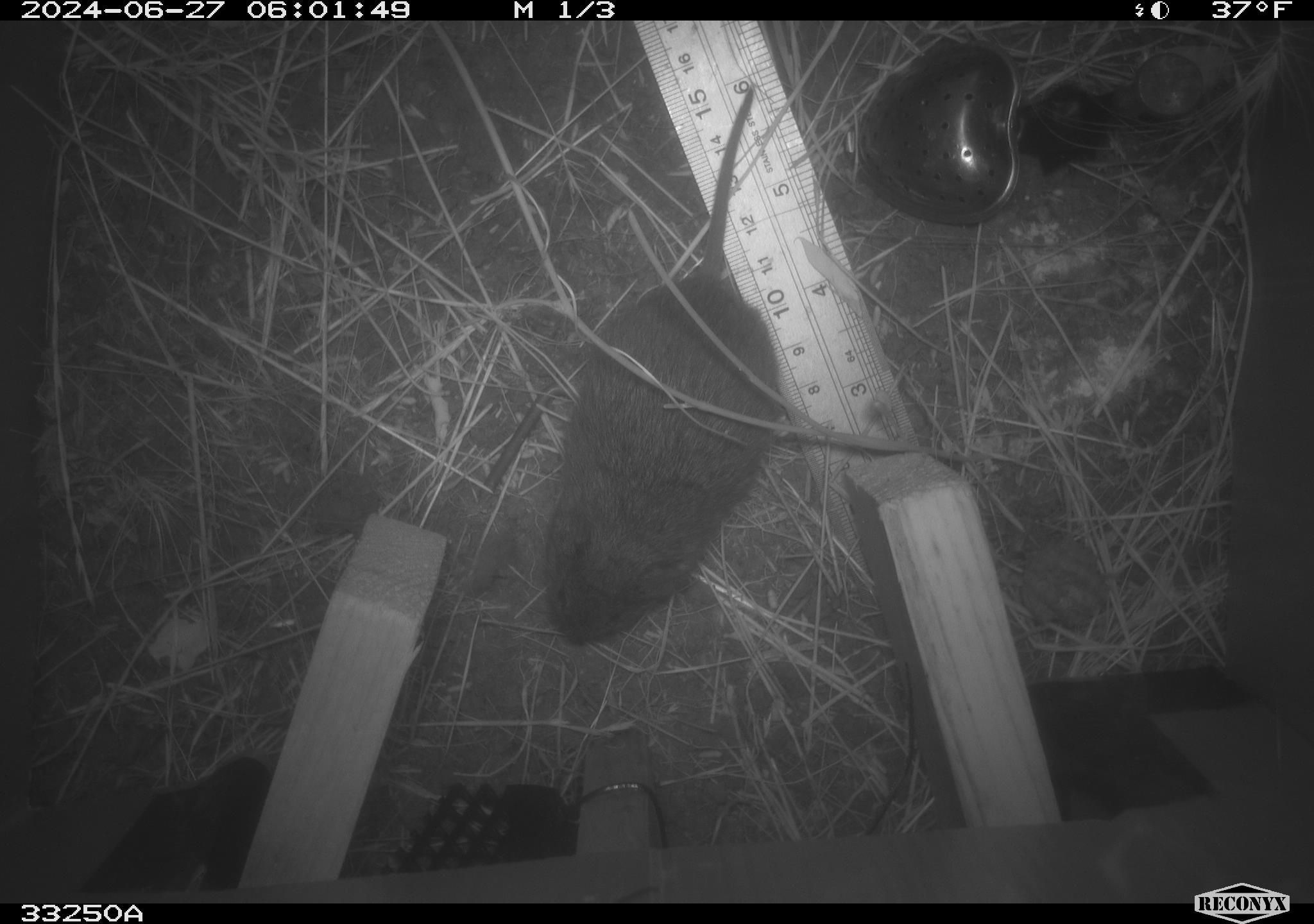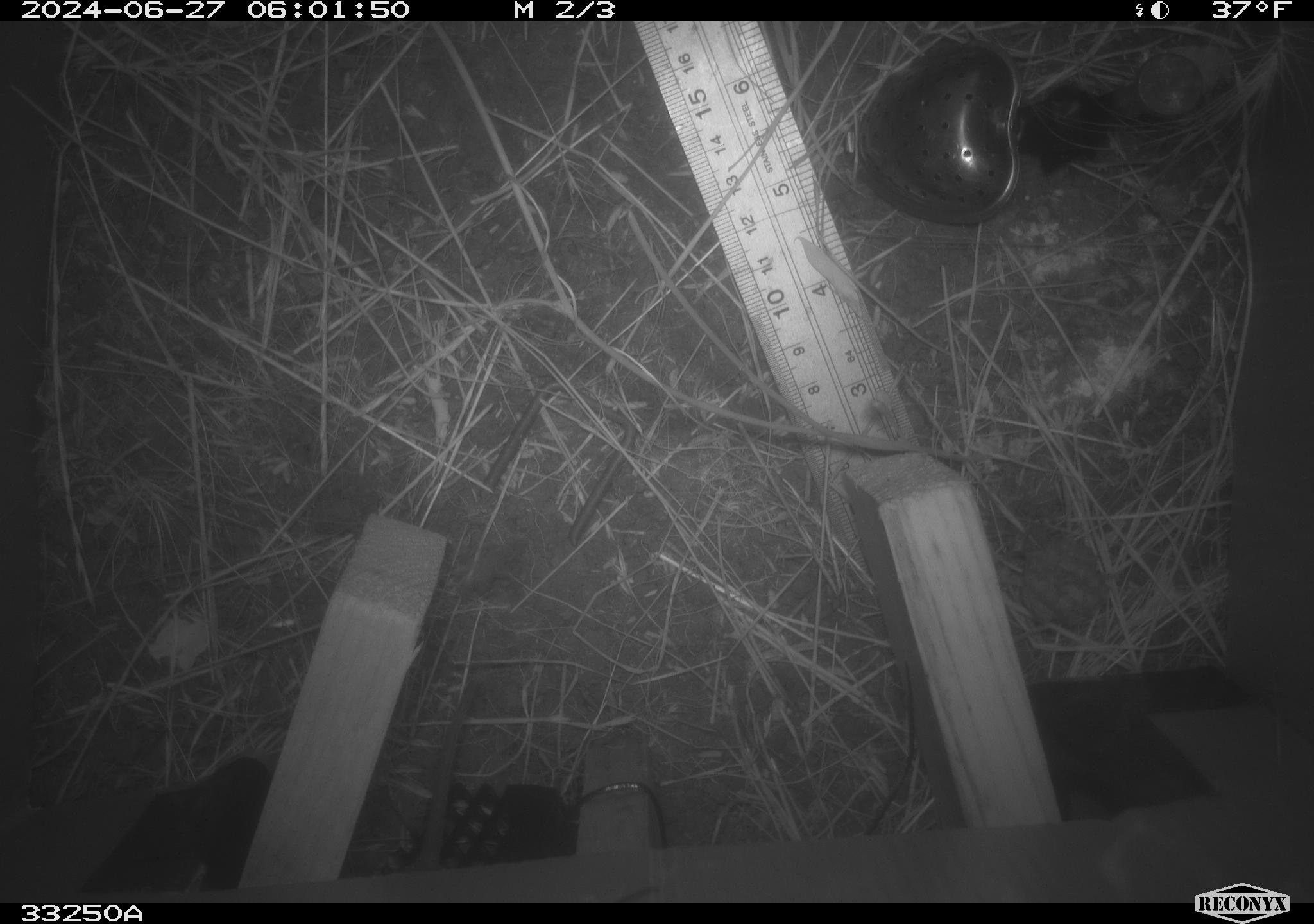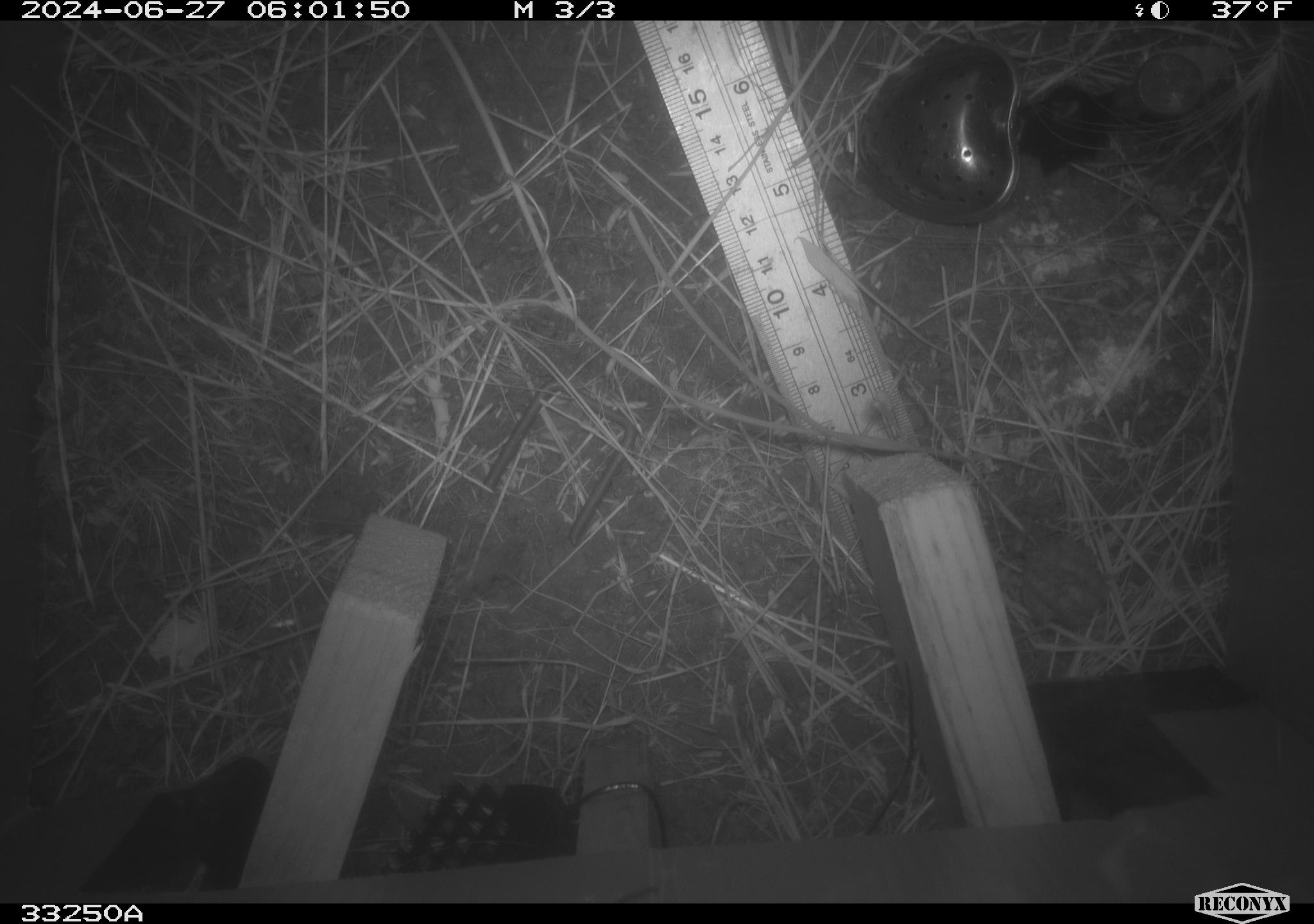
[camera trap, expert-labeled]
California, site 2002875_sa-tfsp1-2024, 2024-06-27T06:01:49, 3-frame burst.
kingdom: Animalia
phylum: Chordata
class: Mammalia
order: Rodentia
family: Cricetidae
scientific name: Arvicolinae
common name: voles, lemmings, and muskrats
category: arvicolinae subfamily